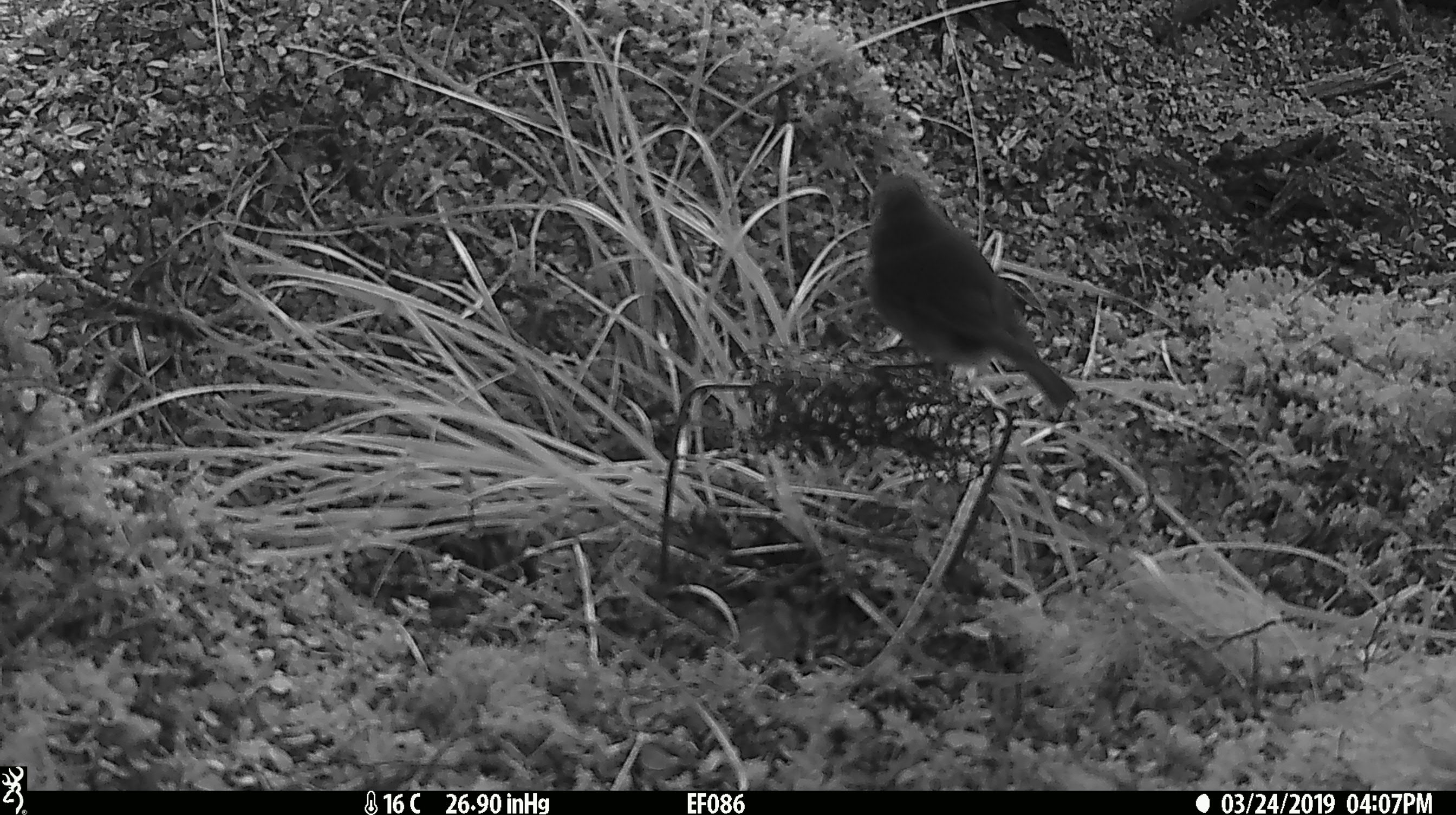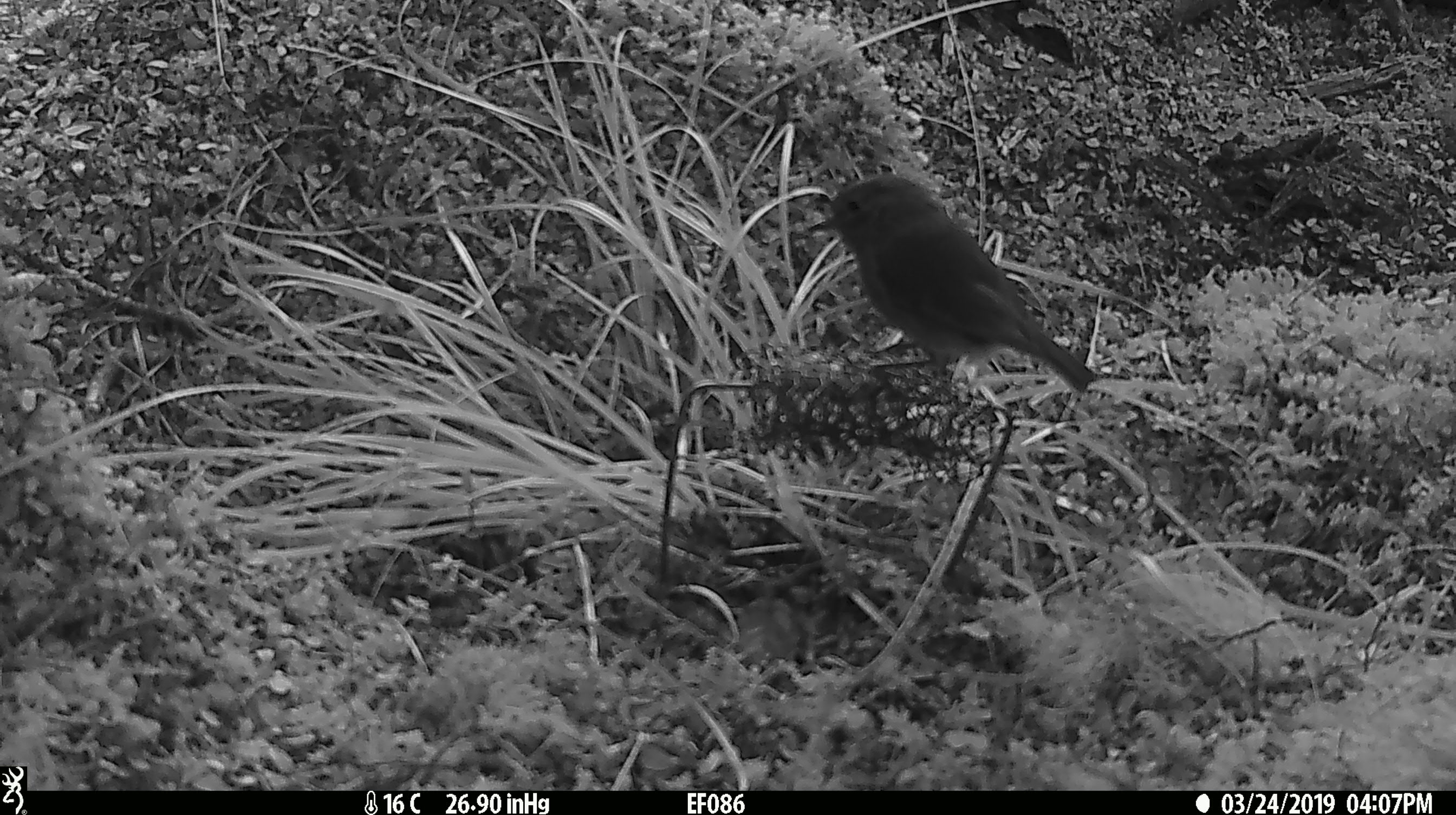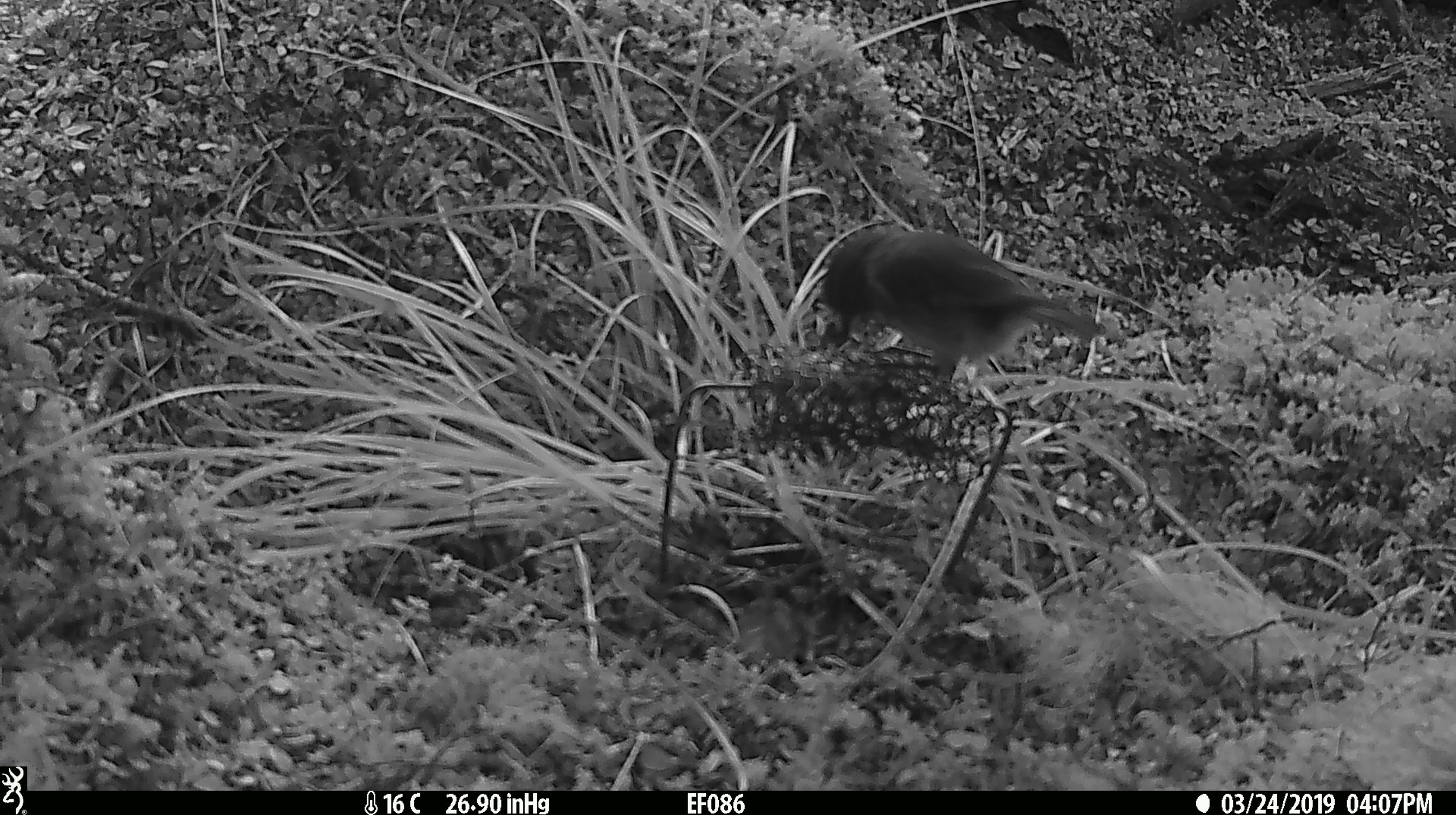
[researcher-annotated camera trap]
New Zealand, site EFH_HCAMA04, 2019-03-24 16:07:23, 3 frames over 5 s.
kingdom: Animalia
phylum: Chordata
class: Aves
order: Passeriformes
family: Petroicidae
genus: Petroica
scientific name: Petroica australis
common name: new zealand robin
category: robin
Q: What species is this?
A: Robin (new zealand robin) (Petroica australis).